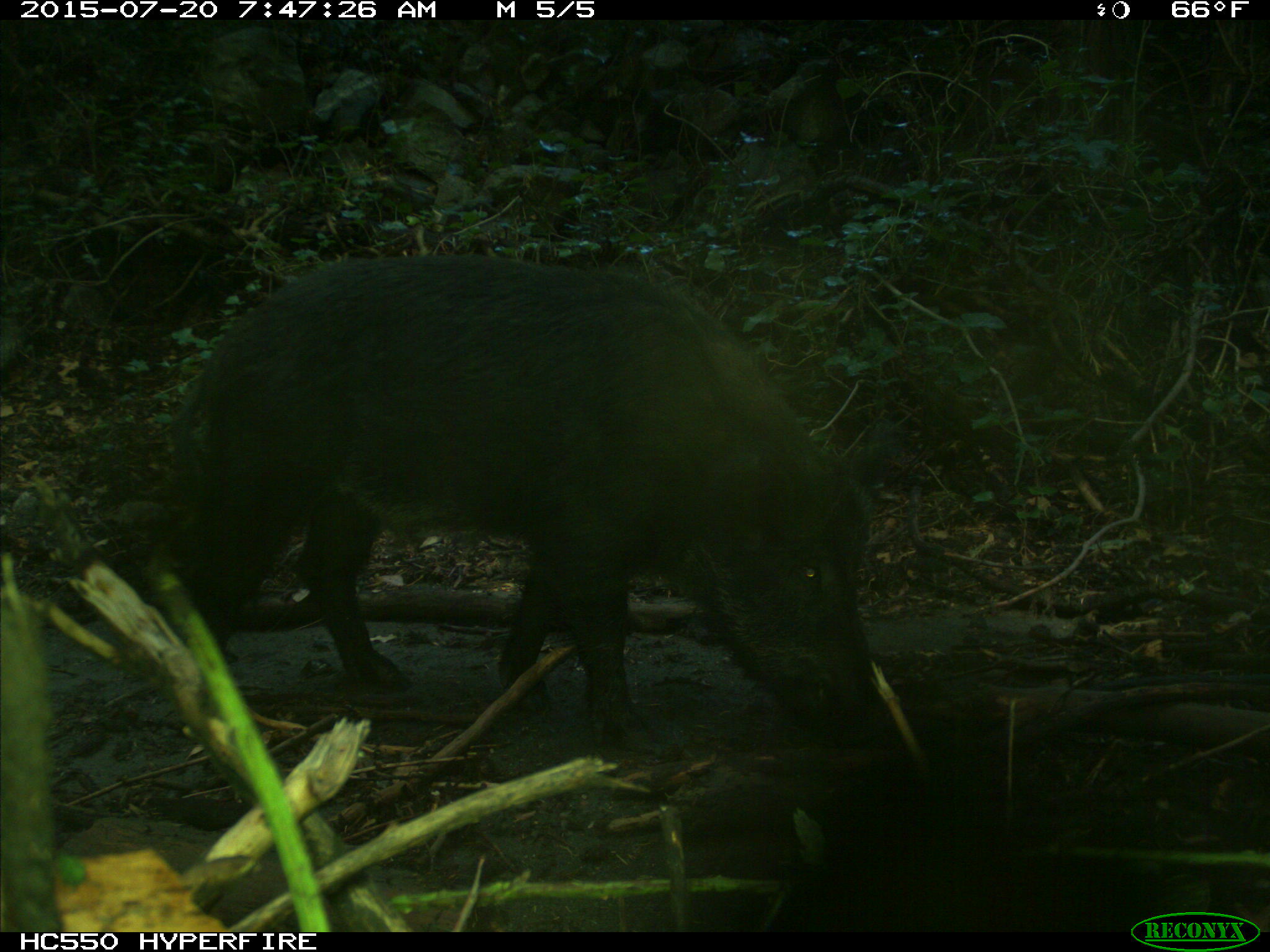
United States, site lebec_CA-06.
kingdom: Animalia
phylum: Chordata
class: Mammalia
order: Artiodactyla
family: Suidae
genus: Sus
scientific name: Sus scrofa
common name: wild boar